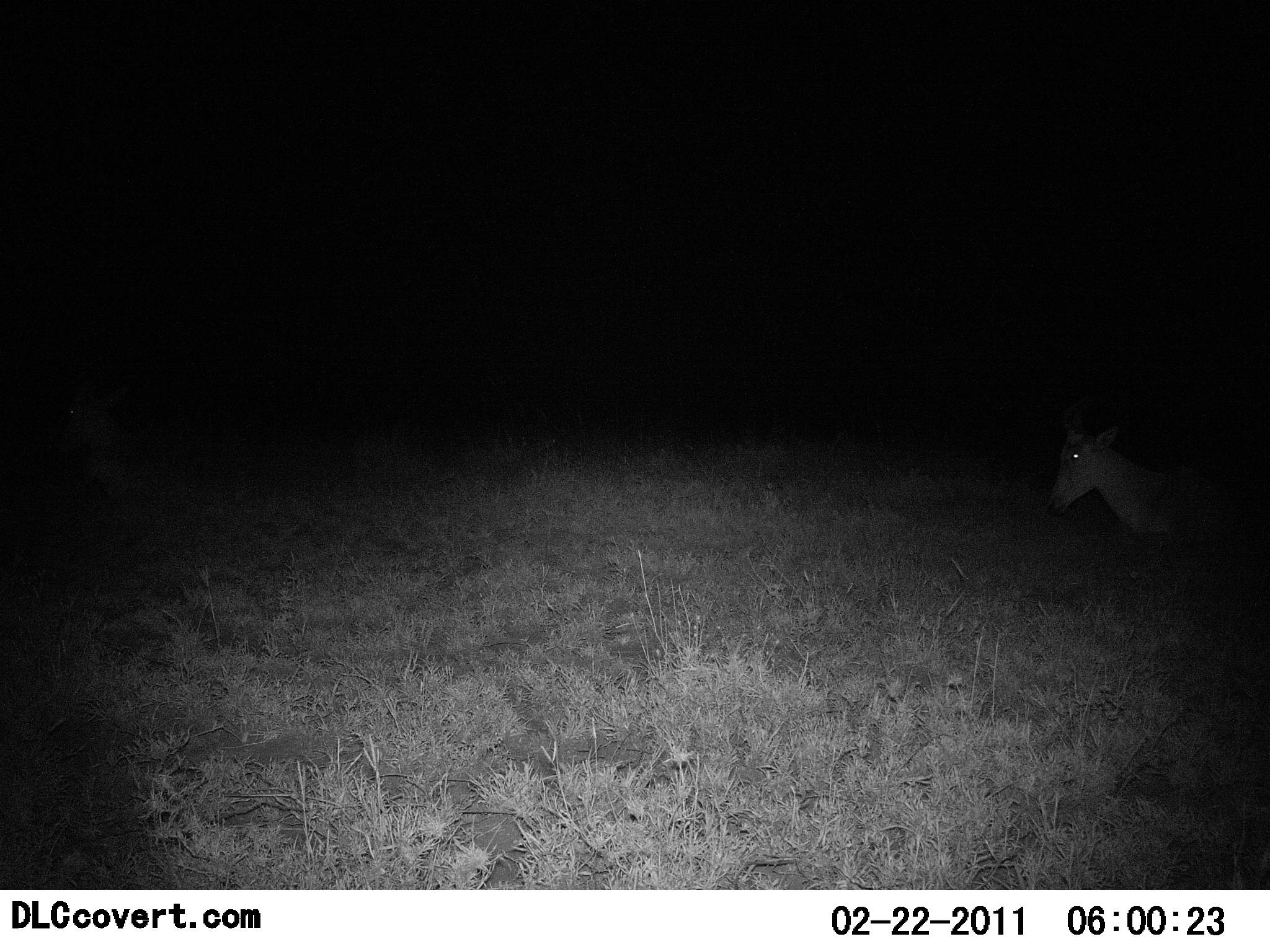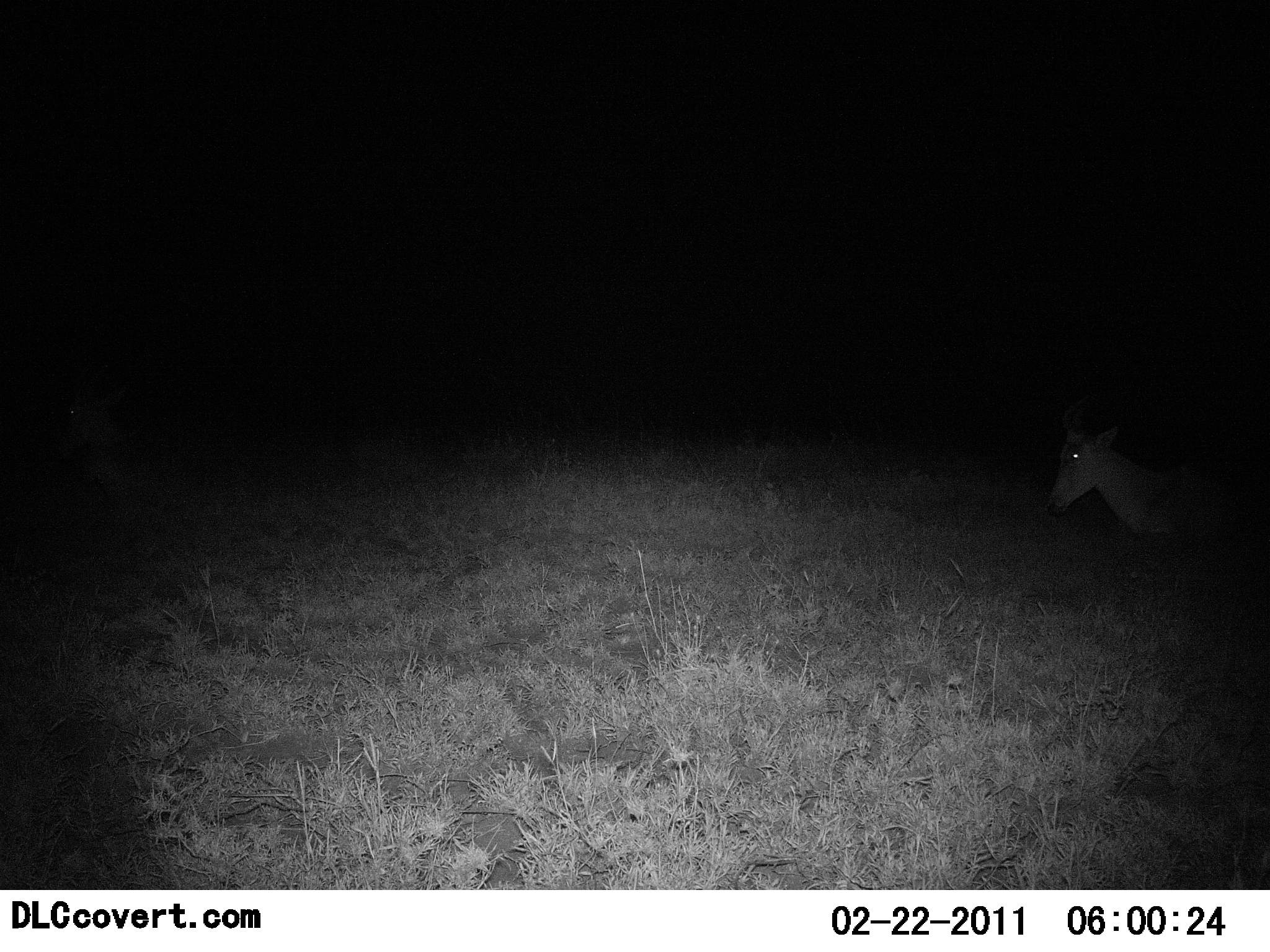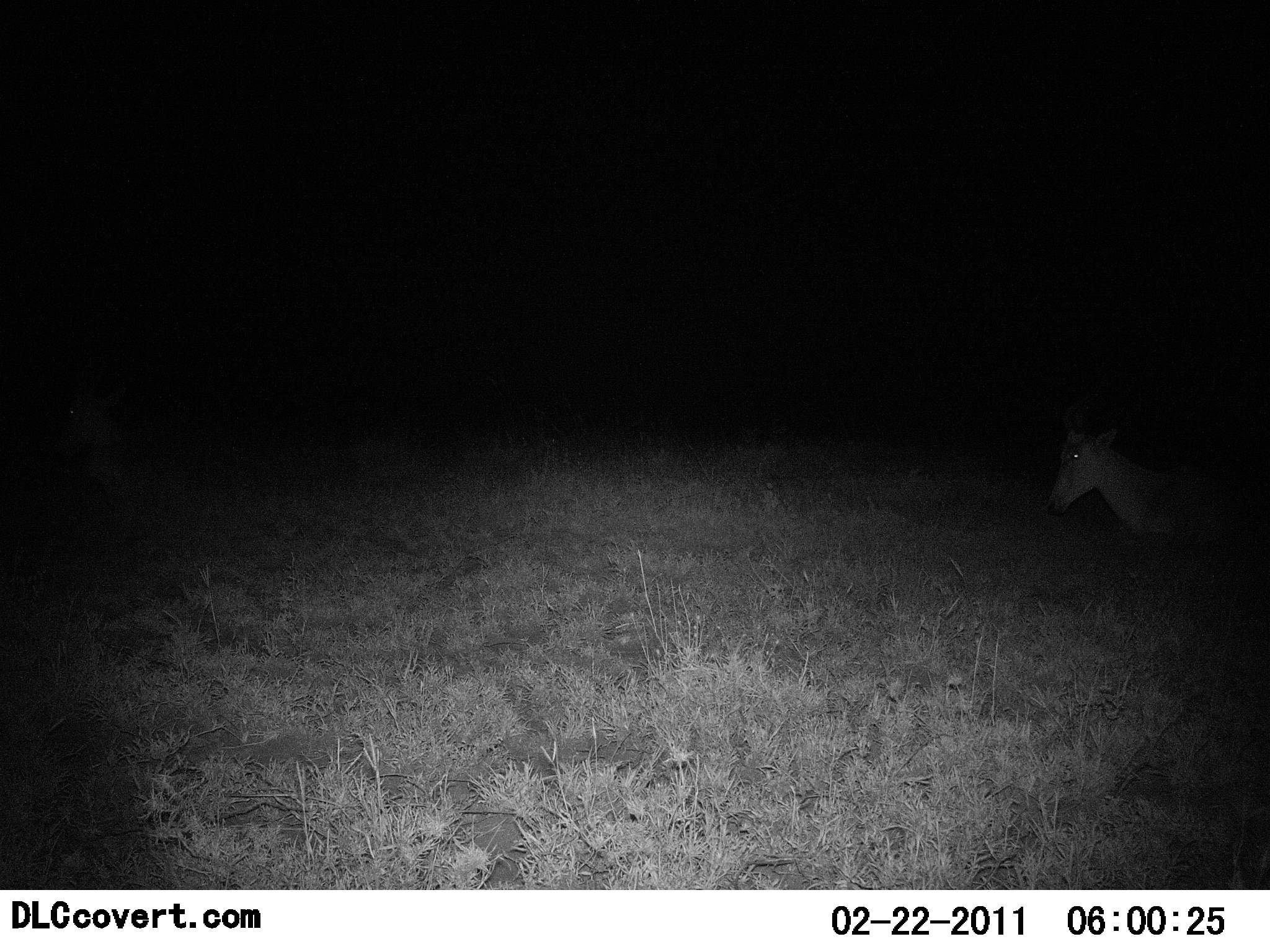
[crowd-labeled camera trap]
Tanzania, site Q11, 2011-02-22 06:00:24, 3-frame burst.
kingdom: Animalia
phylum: Chordata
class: Mammalia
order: Artiodactyla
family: Bovidae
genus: Alcelaphus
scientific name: Alcelaphus buselaphus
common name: hartebeest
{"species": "hartebeest (Alcelaphus buselaphus)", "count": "1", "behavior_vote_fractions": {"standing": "43%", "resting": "29%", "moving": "29%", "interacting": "0%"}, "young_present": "14%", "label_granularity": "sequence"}